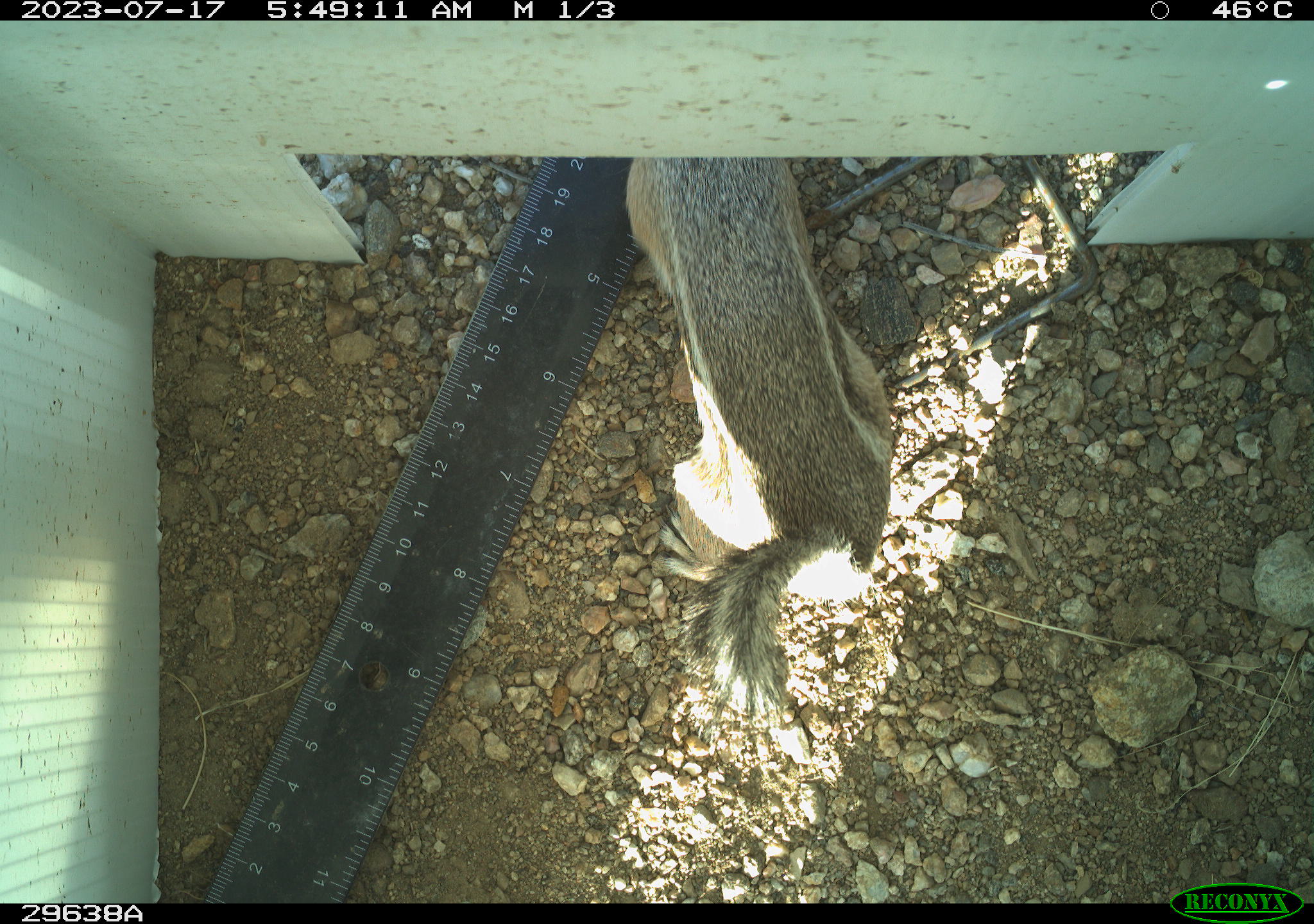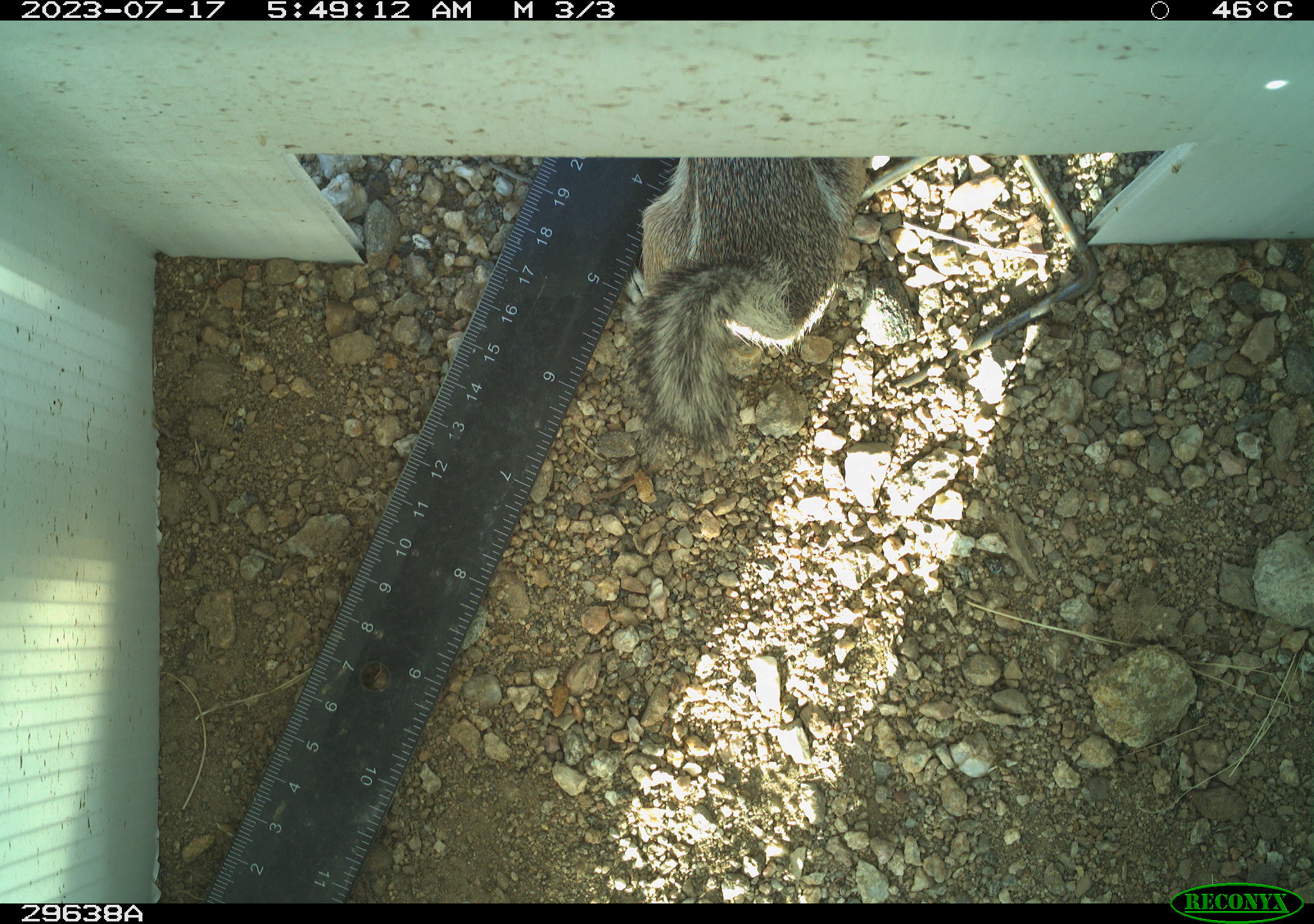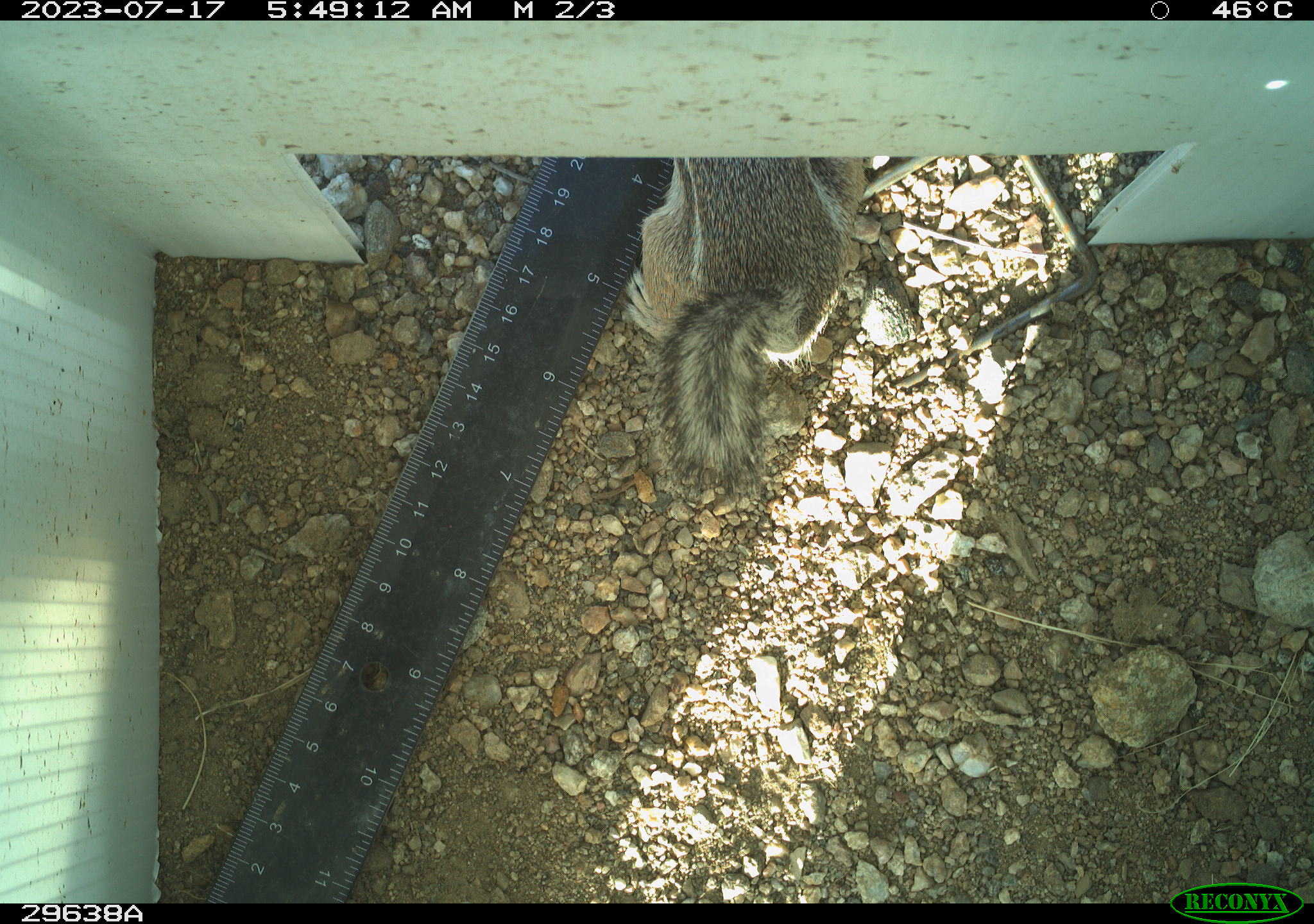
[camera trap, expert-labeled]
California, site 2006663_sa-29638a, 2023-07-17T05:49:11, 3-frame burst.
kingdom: Animalia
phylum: Chordata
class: Mammalia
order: Rodentia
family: Sciuridae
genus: Ammospermophilus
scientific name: Ammospermophilus leucurus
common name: white-tailed antelope squirrel